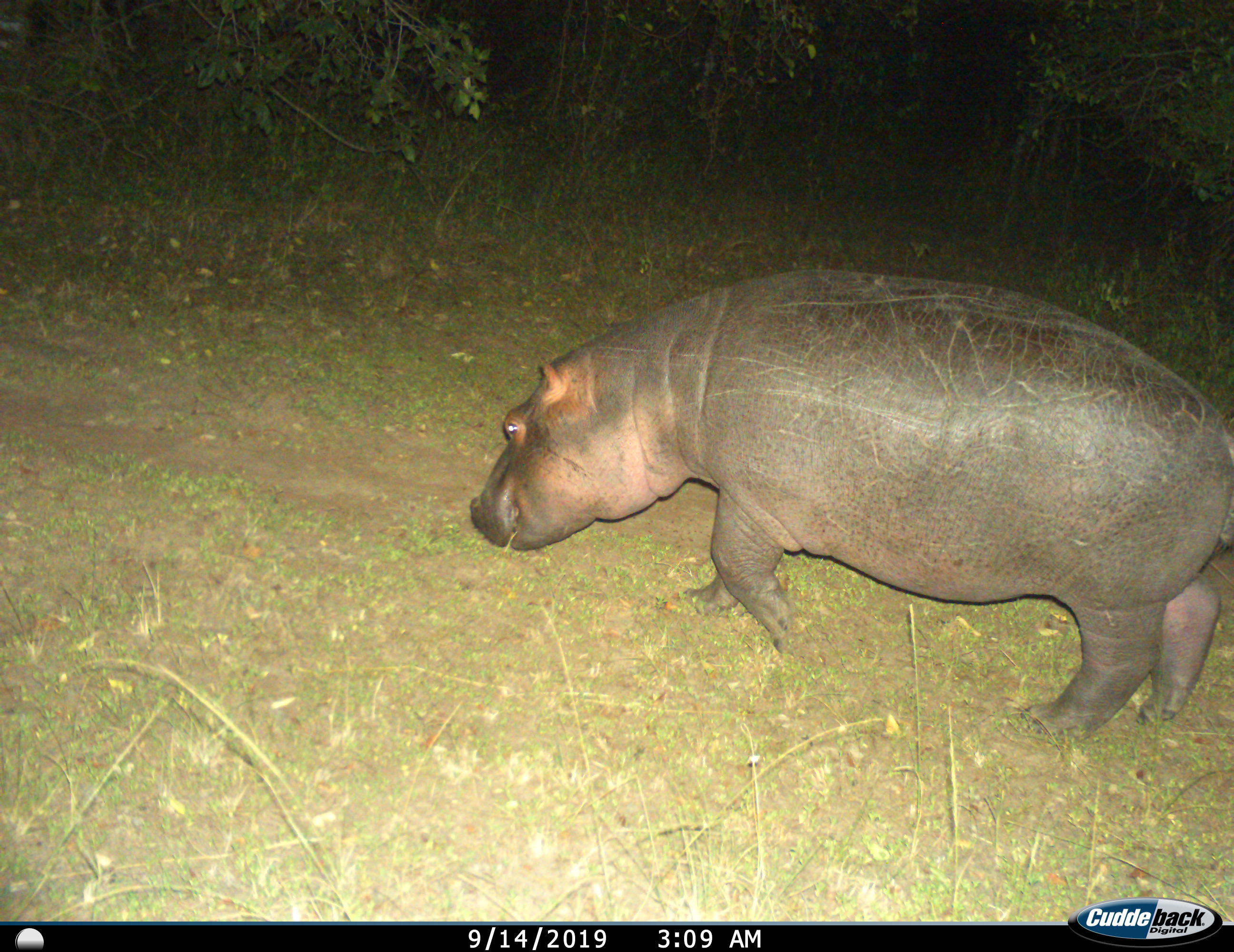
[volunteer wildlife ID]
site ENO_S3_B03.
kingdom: Animalia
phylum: Chordata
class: Mammalia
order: Artiodactyla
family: Hippopotamidae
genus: Hippopotamus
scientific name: Hippopotamus amphibius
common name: hippopotamus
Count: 1.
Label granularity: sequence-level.